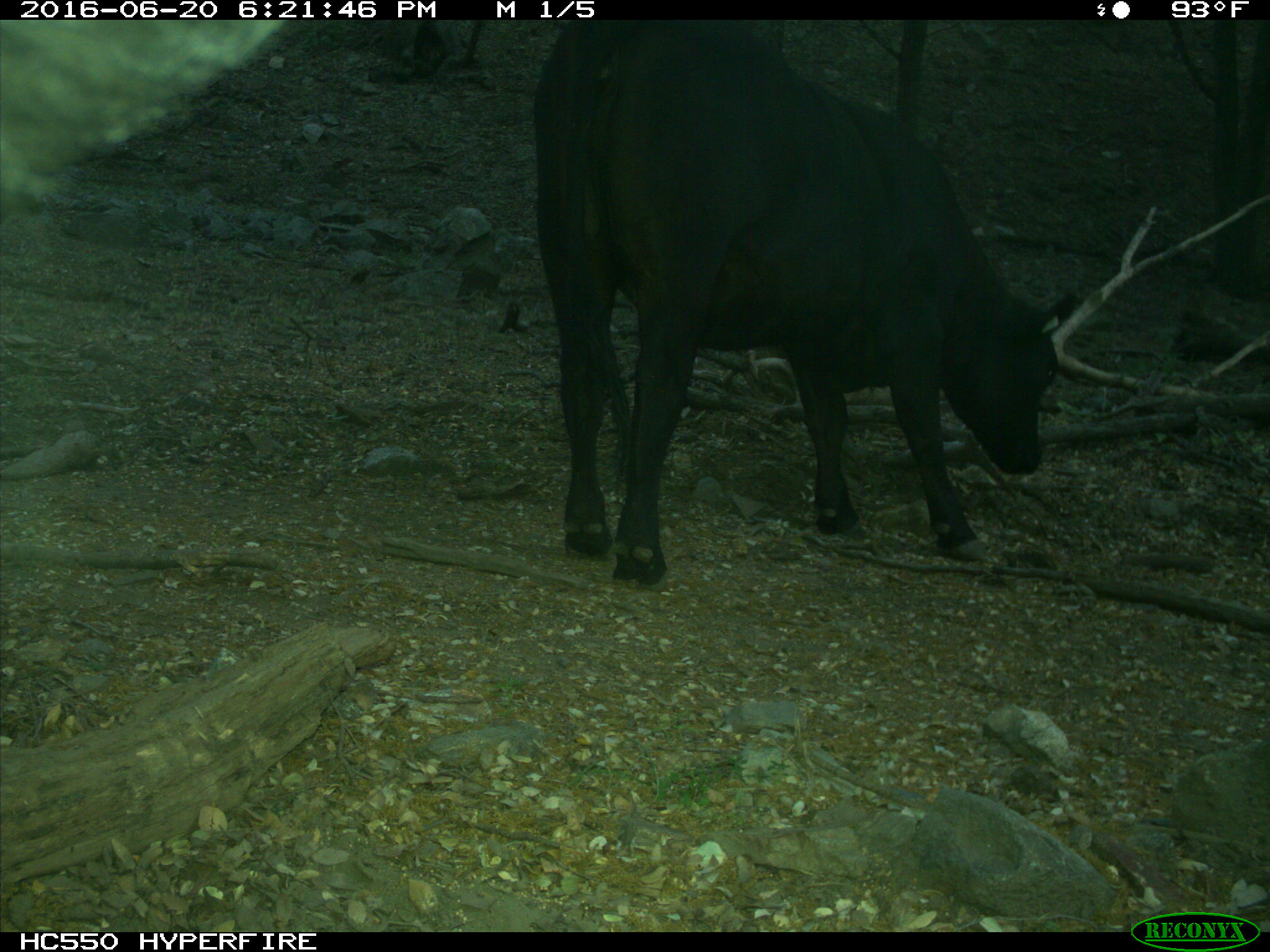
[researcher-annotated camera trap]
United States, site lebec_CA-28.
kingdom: Animalia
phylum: Chordata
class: Mammalia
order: Artiodactyla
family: Bovidae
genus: Bos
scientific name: Bos taurus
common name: domestic cow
Bos taurus (domestic cow).